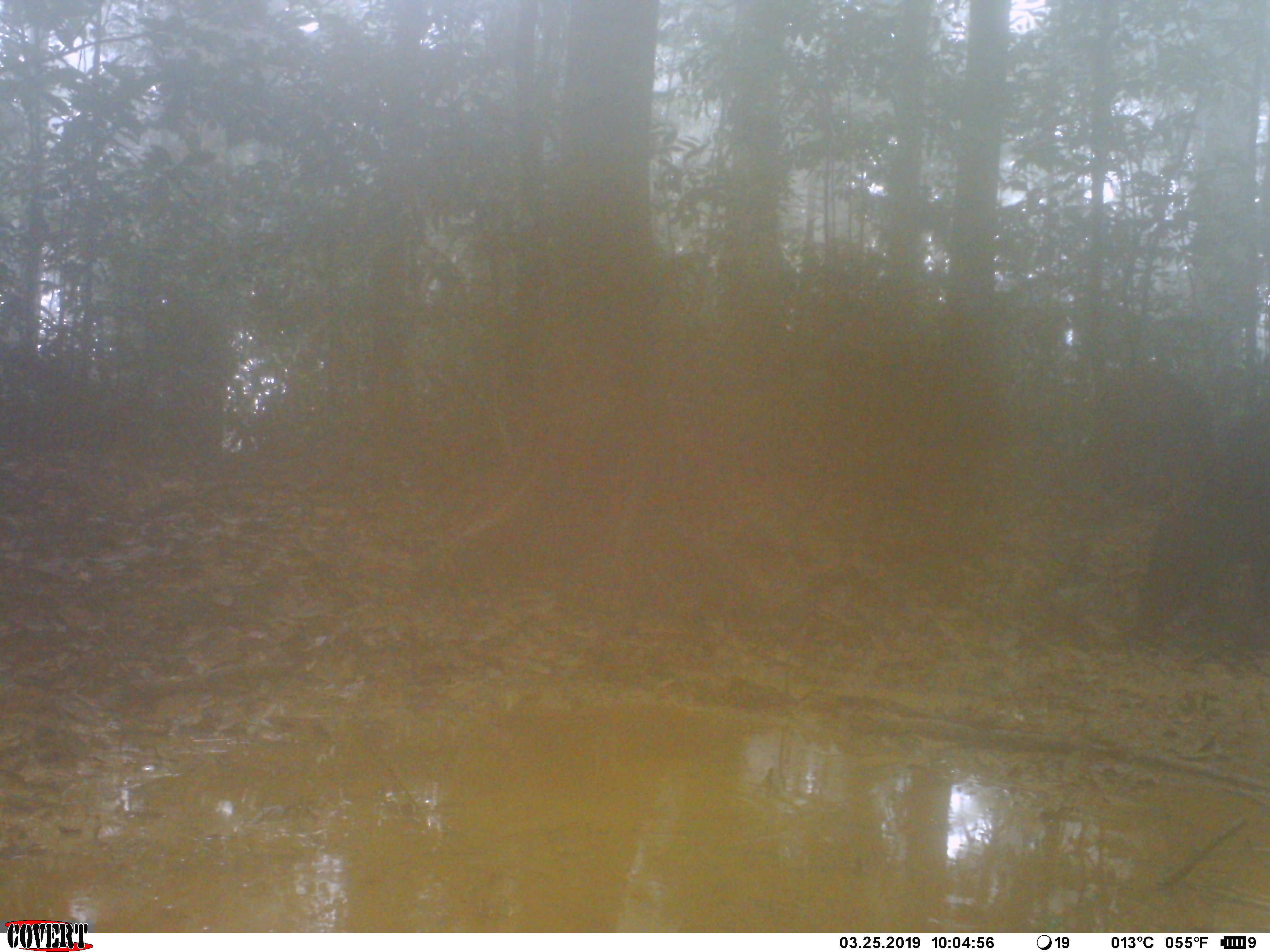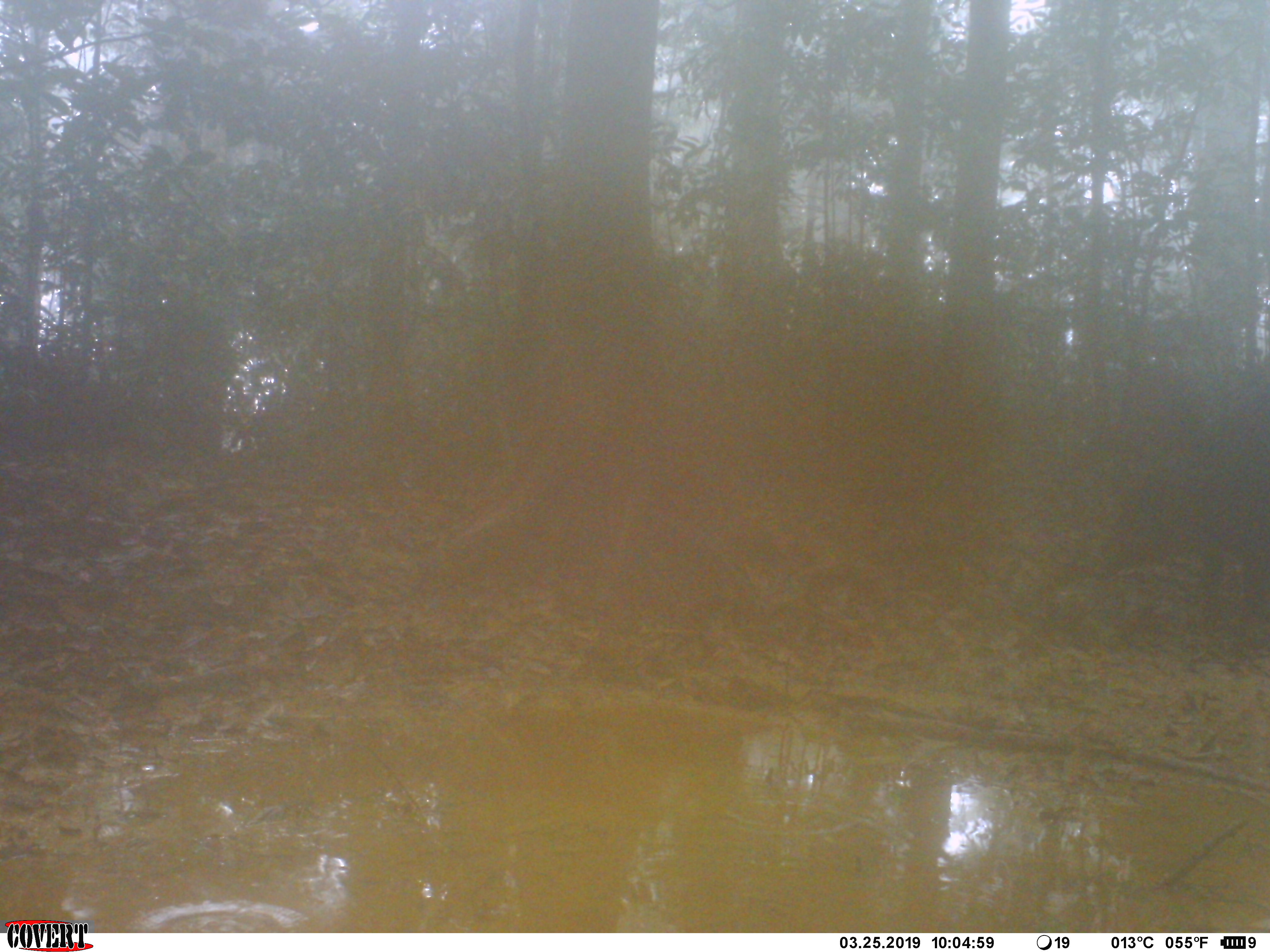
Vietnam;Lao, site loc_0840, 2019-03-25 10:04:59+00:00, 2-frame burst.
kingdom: Animalia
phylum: Chordata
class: Mammalia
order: Artiodactyla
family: Suidae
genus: Sus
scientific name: Sus scrofa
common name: eurasian wild pig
Eurasian wild pig (Sus scrofa). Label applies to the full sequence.